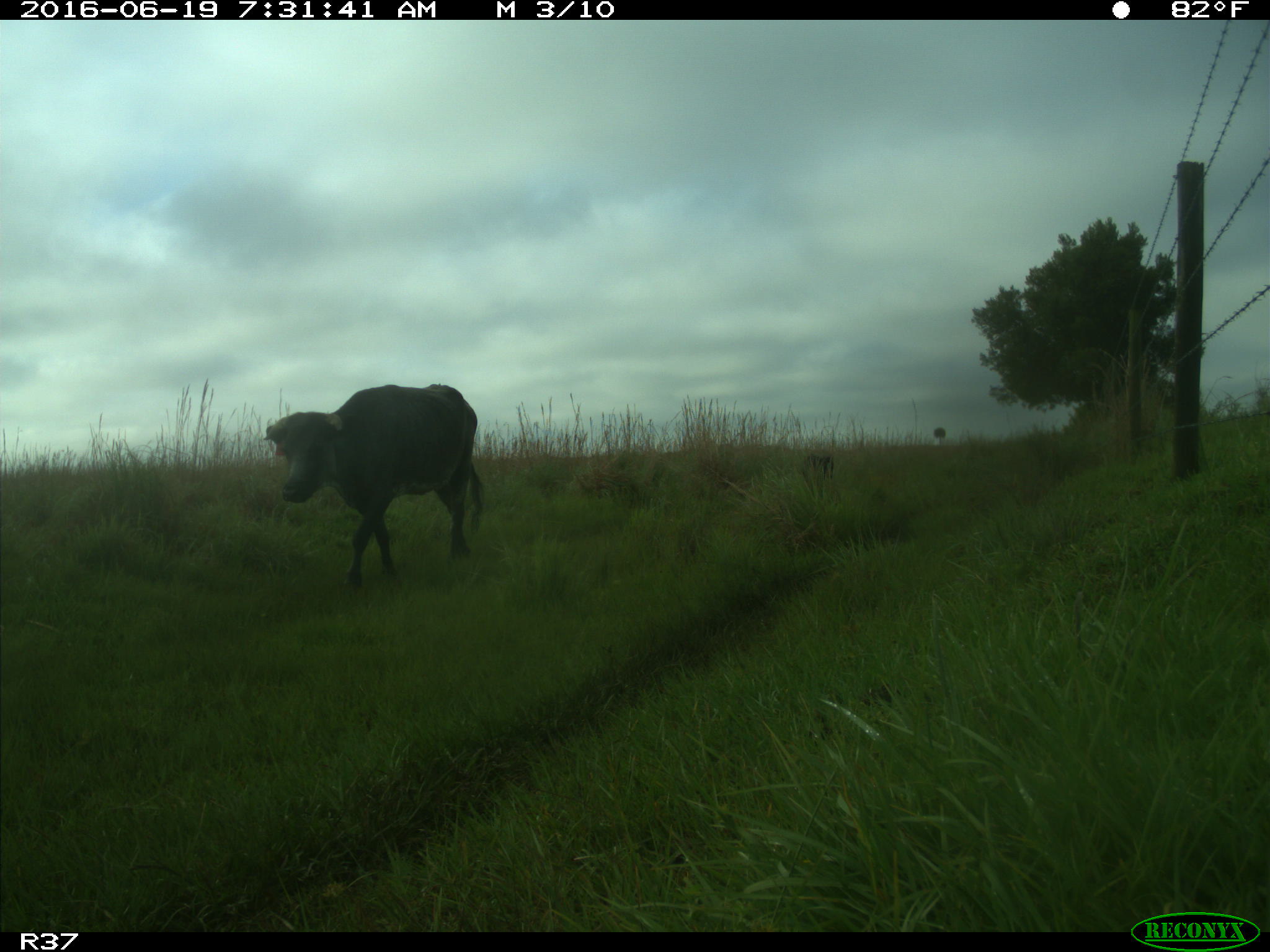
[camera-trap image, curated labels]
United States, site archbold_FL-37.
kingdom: Animalia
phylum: Chordata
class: Mammalia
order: Artiodactyla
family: Bovidae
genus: Bos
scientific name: Bos taurus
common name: domestic cow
Bos taurus (domestic cow).